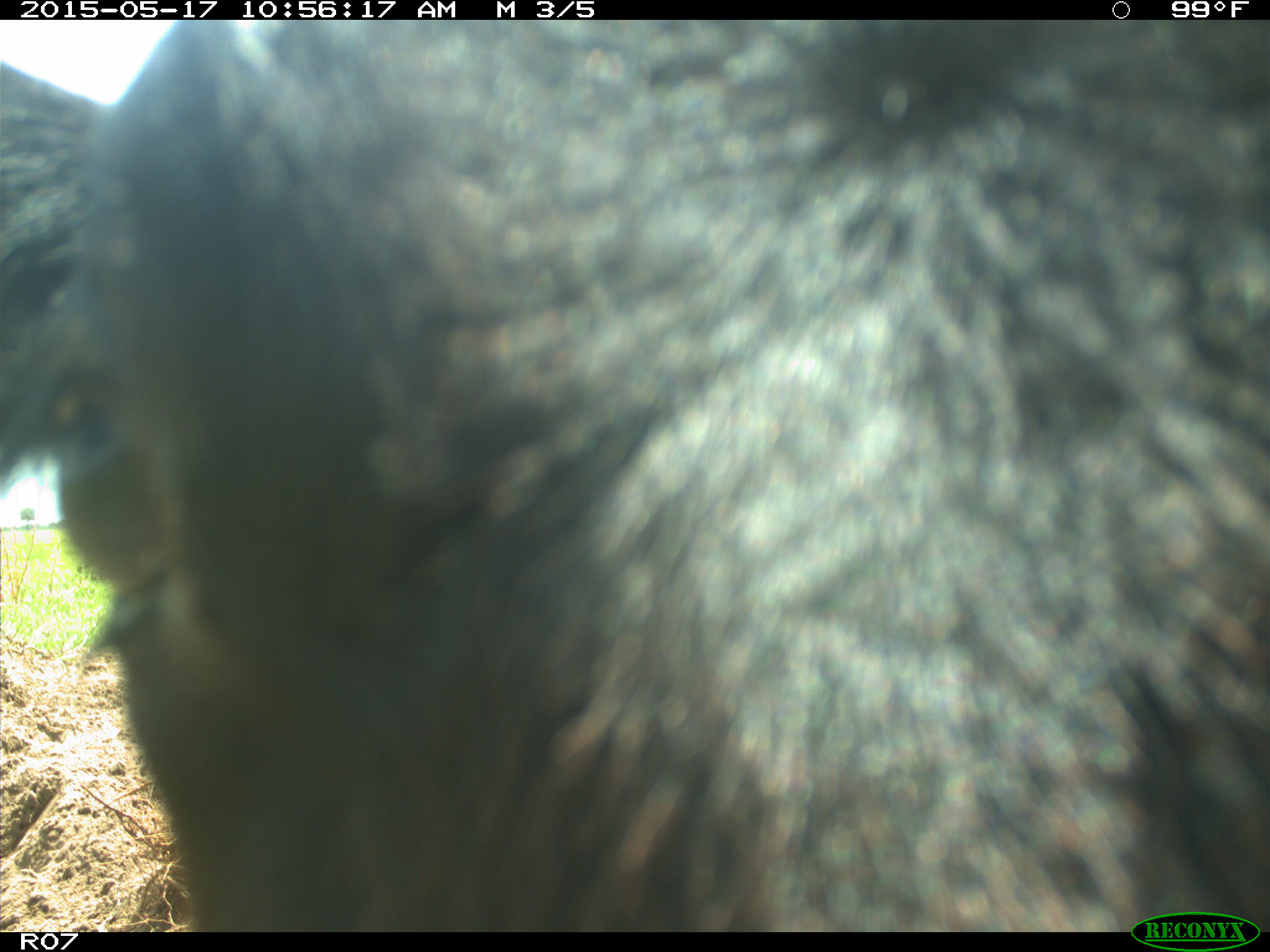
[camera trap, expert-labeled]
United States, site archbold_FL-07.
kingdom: Animalia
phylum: Chordata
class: Mammalia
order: Artiodactyla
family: Bovidae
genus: Bos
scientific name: Bos taurus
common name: domestic cow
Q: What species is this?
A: Bos taurus (domestic cow).